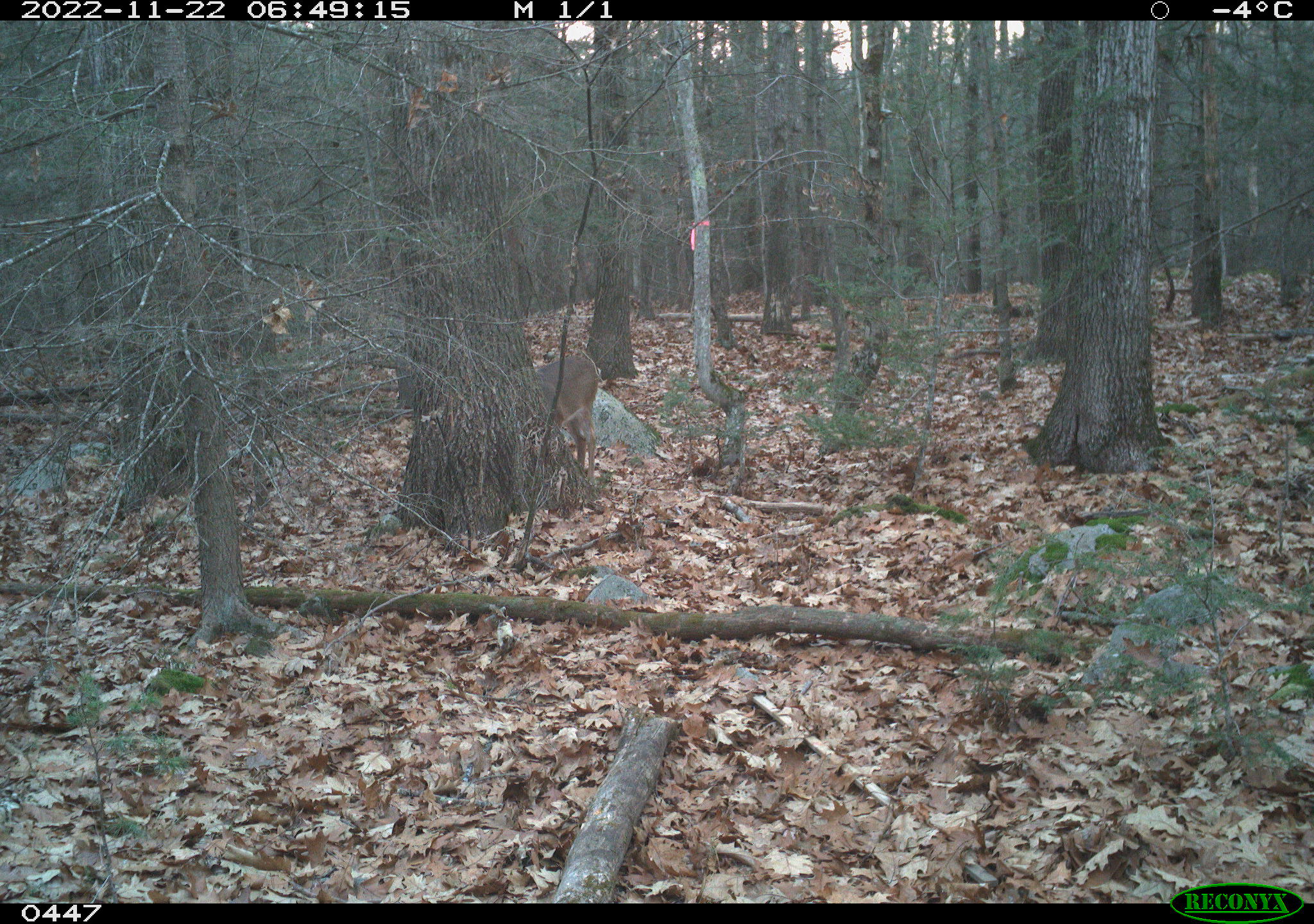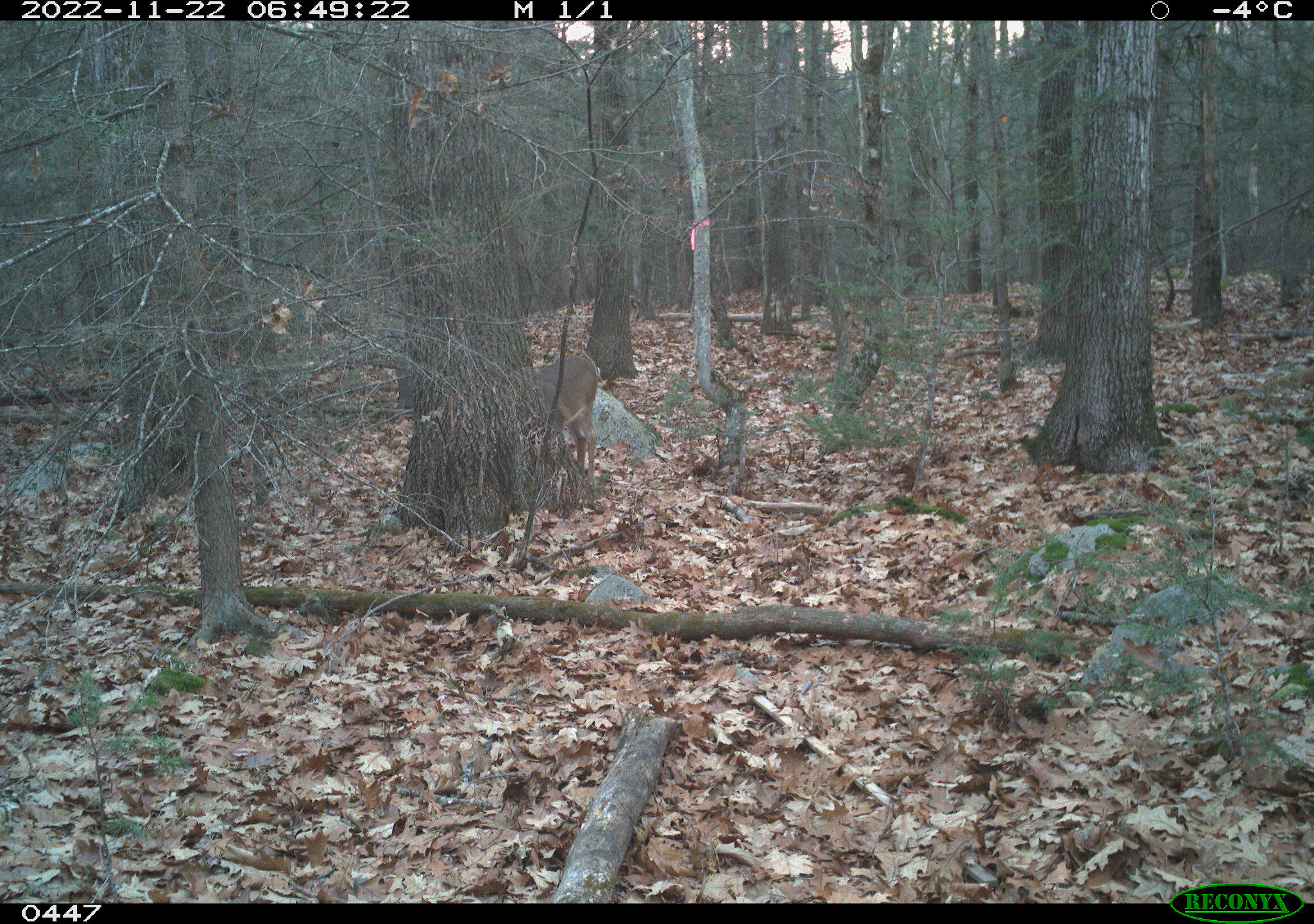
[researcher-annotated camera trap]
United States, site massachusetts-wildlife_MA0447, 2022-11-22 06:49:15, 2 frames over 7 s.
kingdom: Animalia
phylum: Chordata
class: Mammalia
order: Artiodactyla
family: Cervidae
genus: Odocoileus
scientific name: Odocoileus virginianus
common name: white-tailed deer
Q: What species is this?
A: White-tailed deer (Odocoileus virginianus).